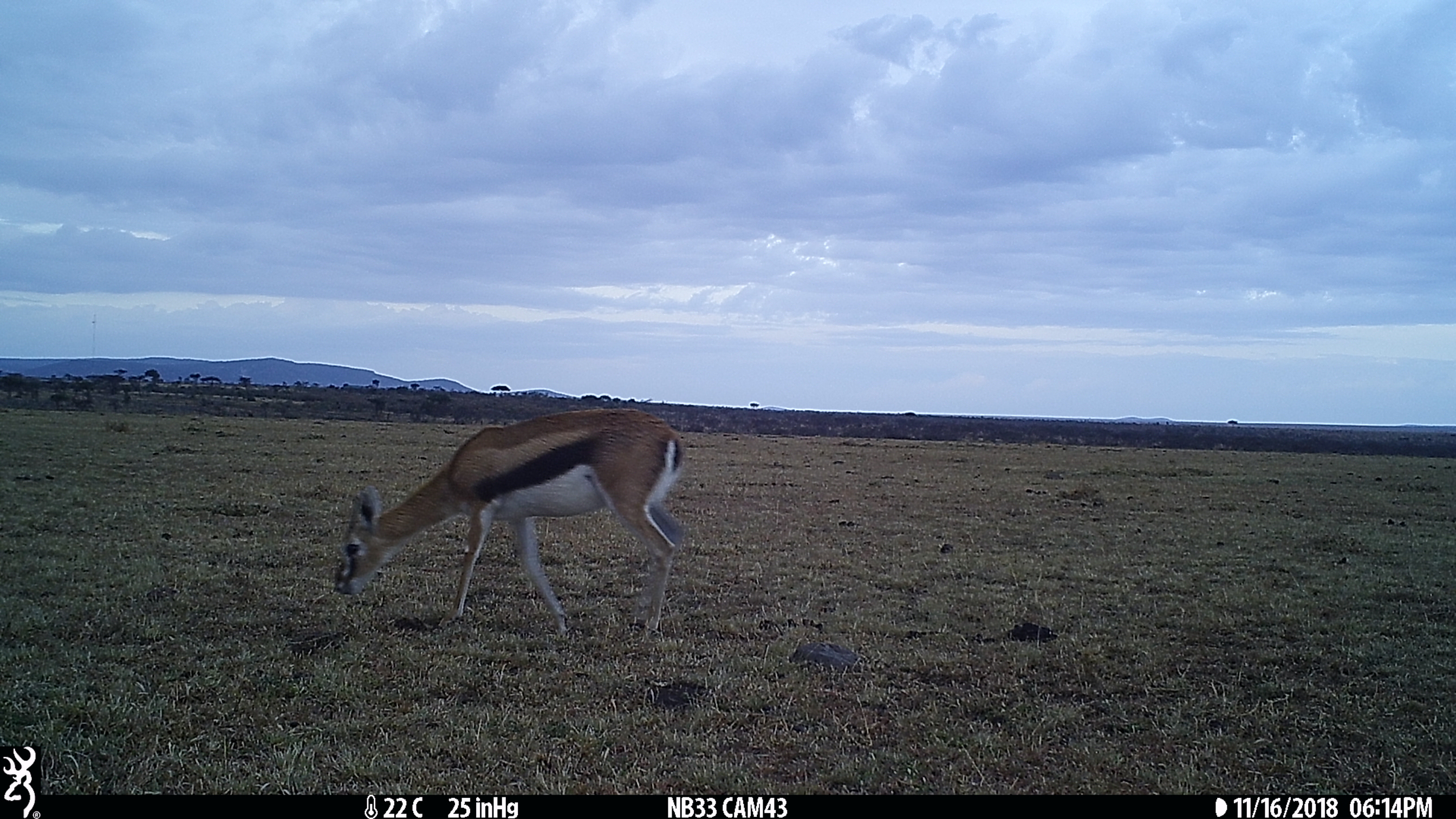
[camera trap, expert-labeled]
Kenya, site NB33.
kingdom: Animalia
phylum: Chordata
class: Mammalia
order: Artiodactyla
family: Bovidae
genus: Eudorcas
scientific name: Eudorcas thomsonii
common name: thomon's gazelle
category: gazelle thomsons